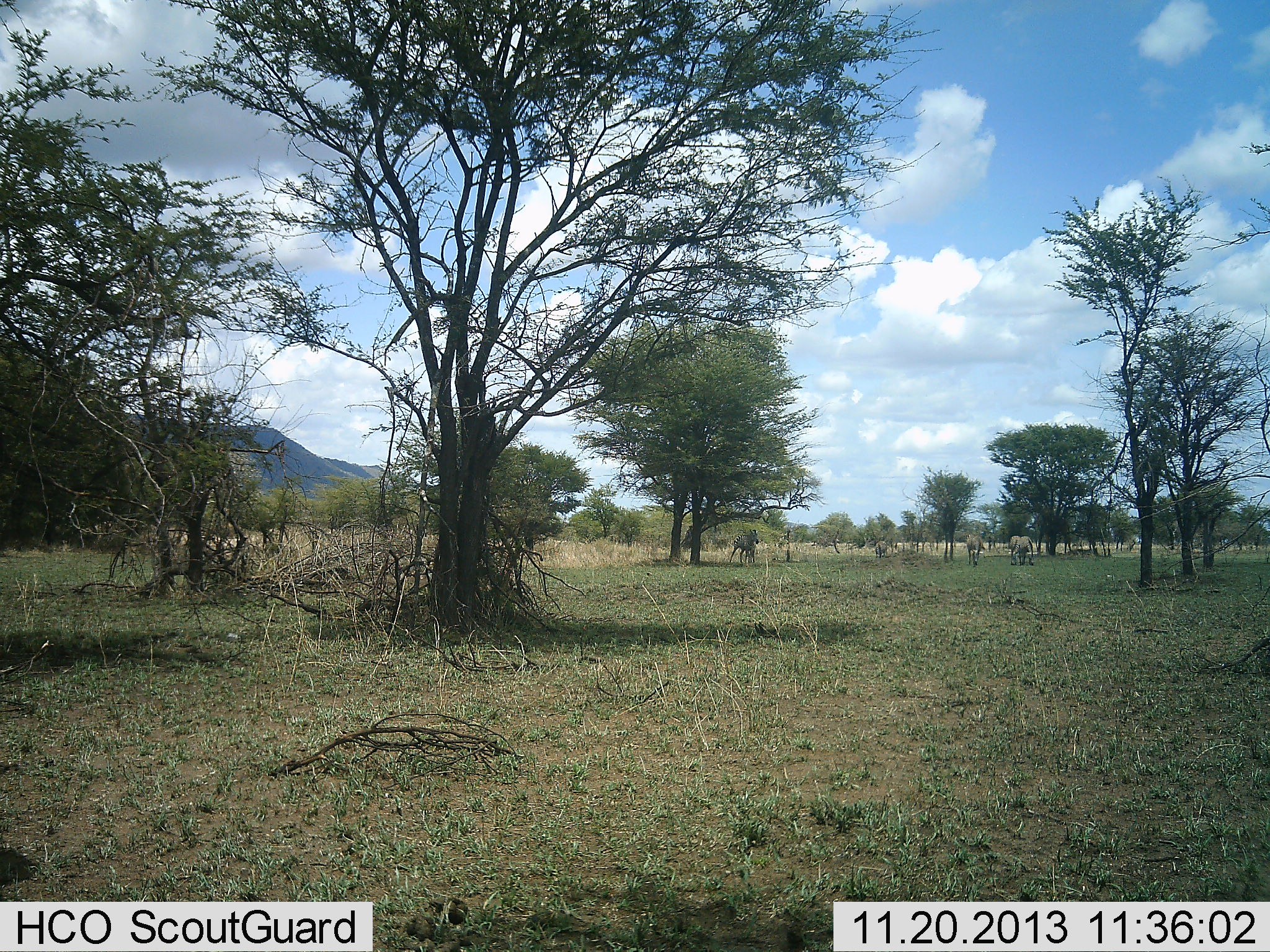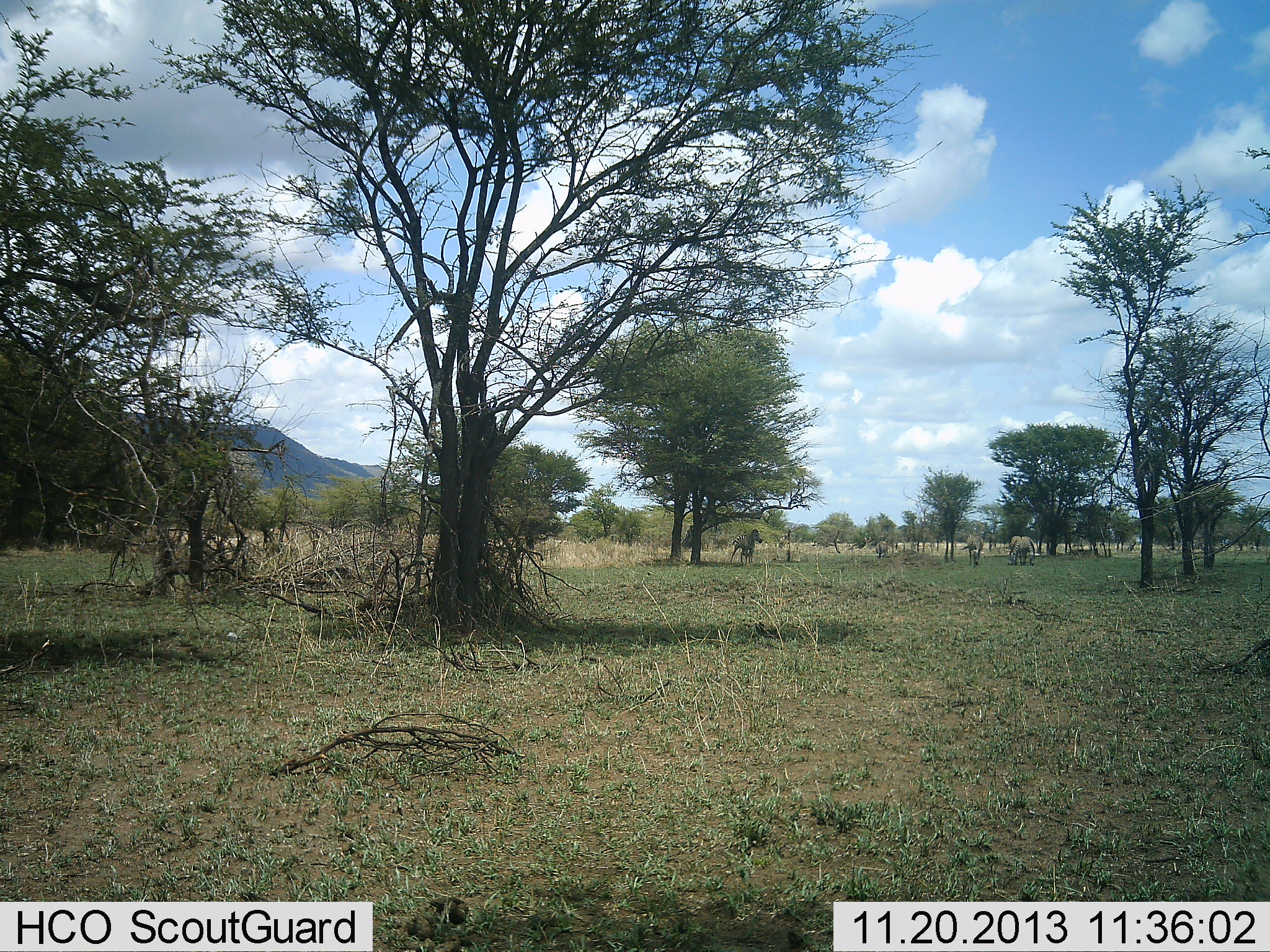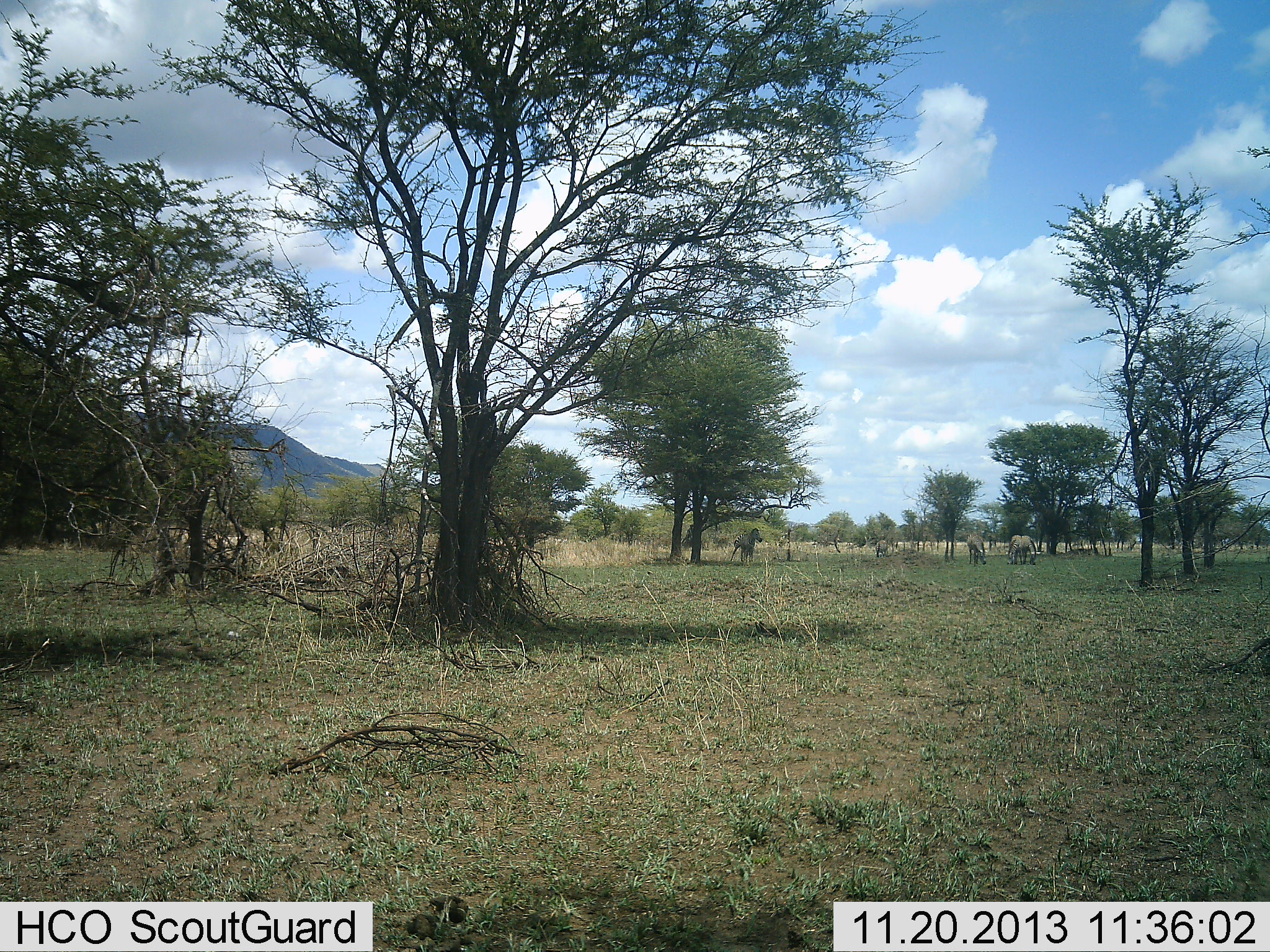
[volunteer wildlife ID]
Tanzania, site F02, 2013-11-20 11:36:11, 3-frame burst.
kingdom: Animalia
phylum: Chordata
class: Mammalia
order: Perissodactyla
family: Equidae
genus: Equus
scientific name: Equus quagga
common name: plains zebra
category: zebra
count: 4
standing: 84%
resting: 5%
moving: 11%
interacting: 0%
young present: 0%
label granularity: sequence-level